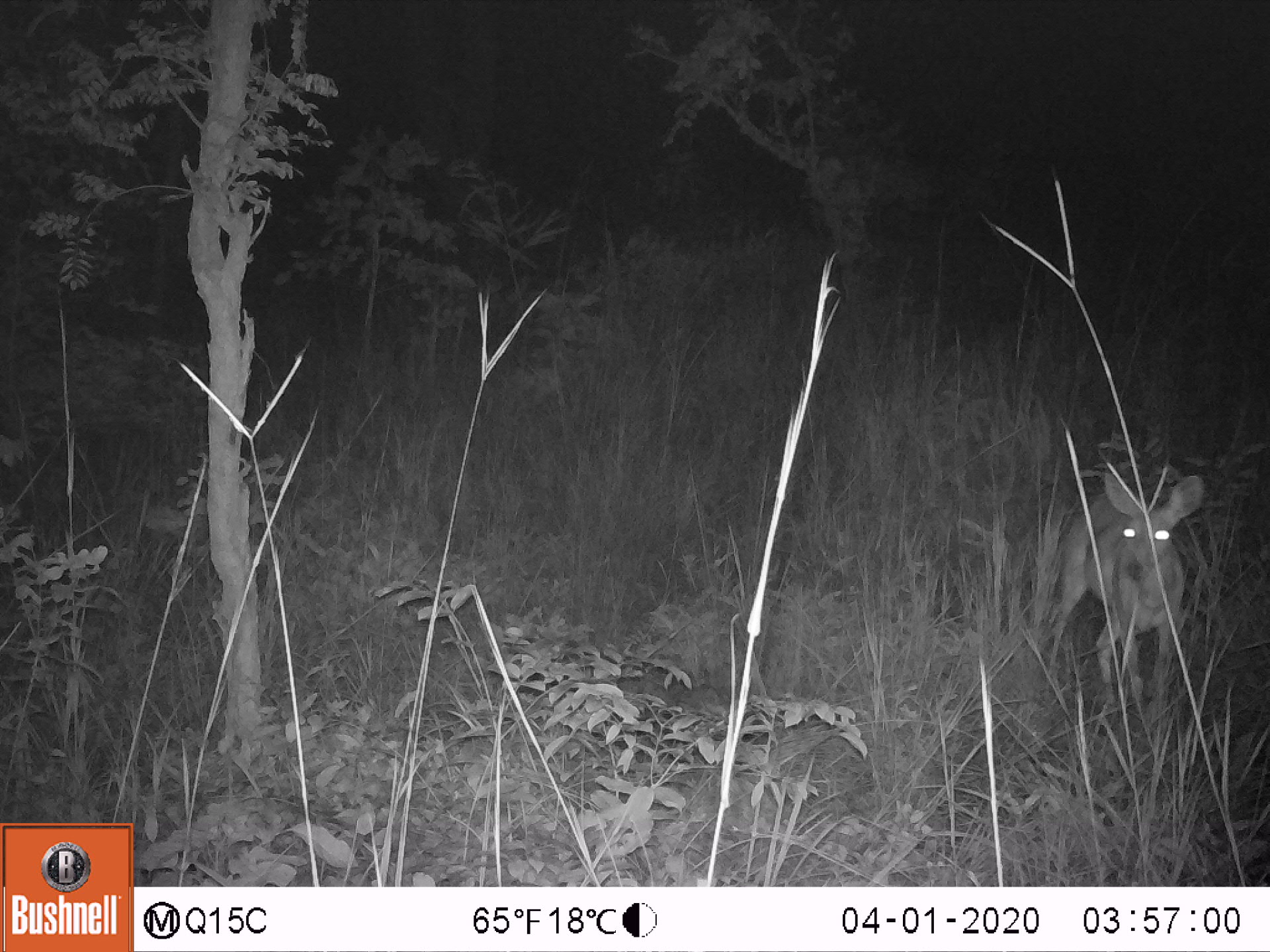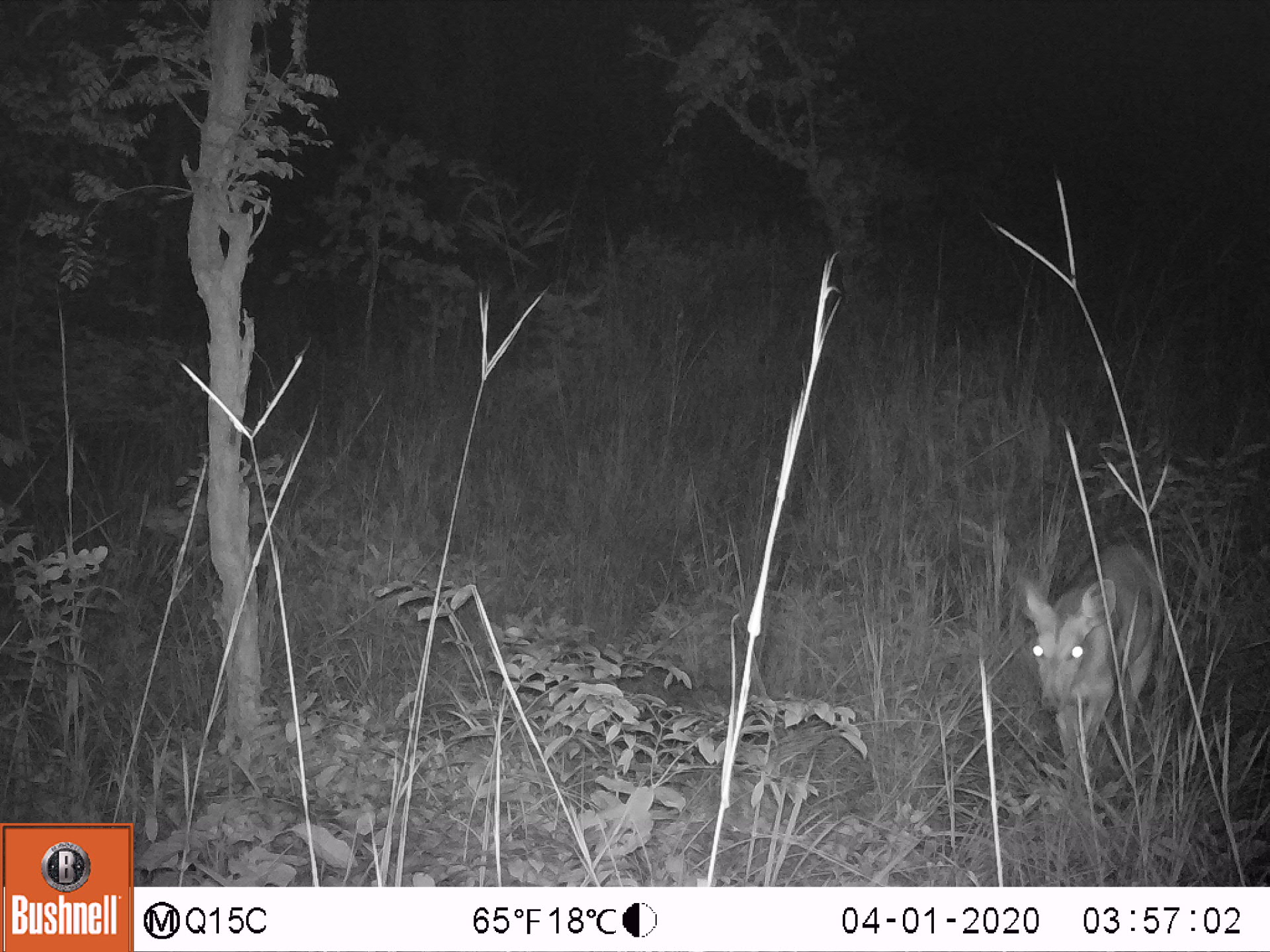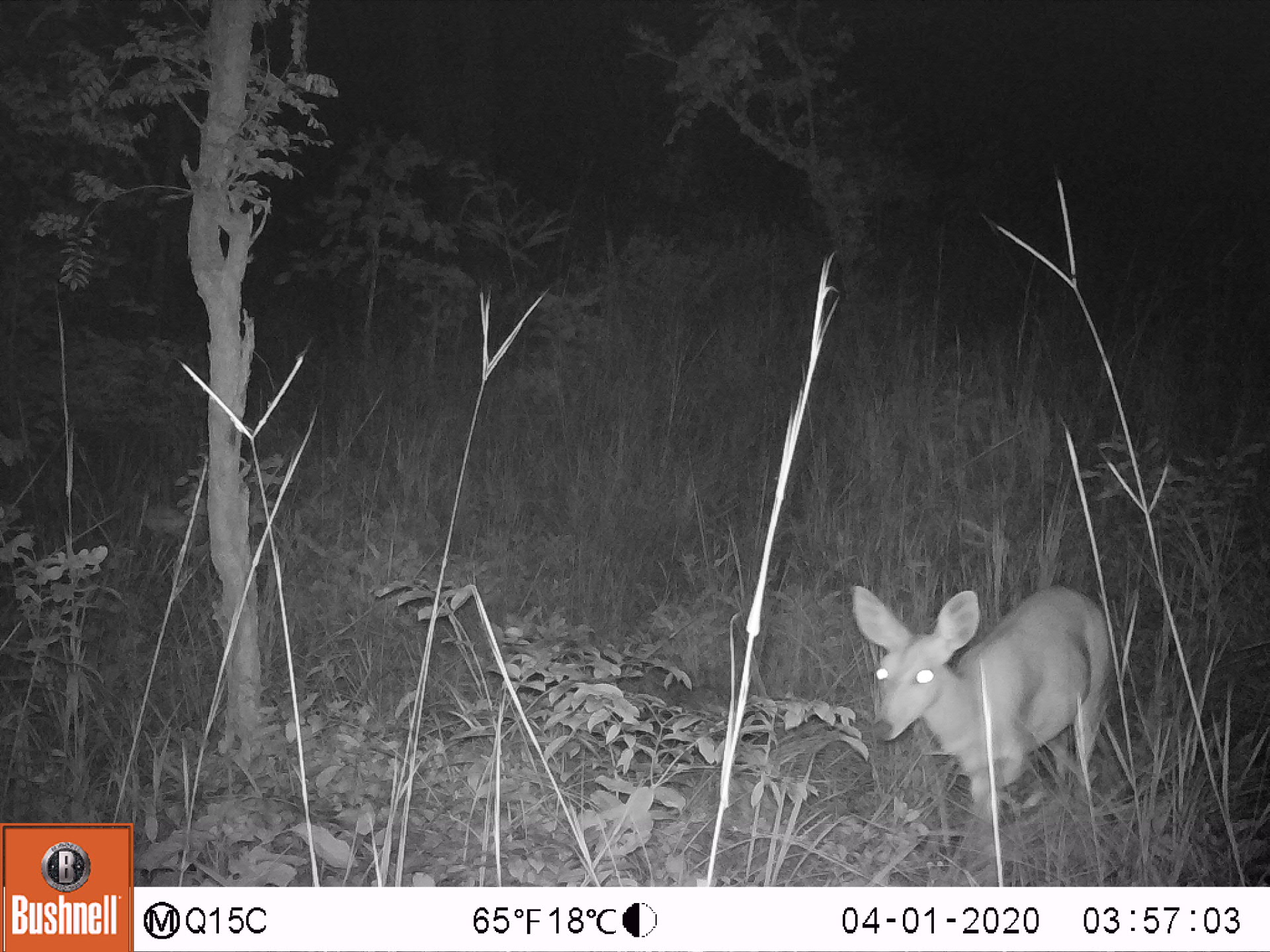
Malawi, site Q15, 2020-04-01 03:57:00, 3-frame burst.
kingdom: Animalia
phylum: Chordata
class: Mammalia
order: Artiodactyla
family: Bovidae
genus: Tragelaphus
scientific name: Tragelaphus sylvaticus sylvaticus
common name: cape bushbuck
Cape bushbuck (Tragelaphus sylvaticus sylvaticus), count 1.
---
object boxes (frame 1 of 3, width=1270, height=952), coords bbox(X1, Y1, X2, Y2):
cape bushbuck: bbox(1034, 463, 1206, 745)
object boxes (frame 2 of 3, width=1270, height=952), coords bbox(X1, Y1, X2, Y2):
cape bushbuck: bbox(1012, 528, 1170, 807)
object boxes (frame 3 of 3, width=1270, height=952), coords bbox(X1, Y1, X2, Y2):
cape bushbuck: bbox(845, 570, 1106, 811)